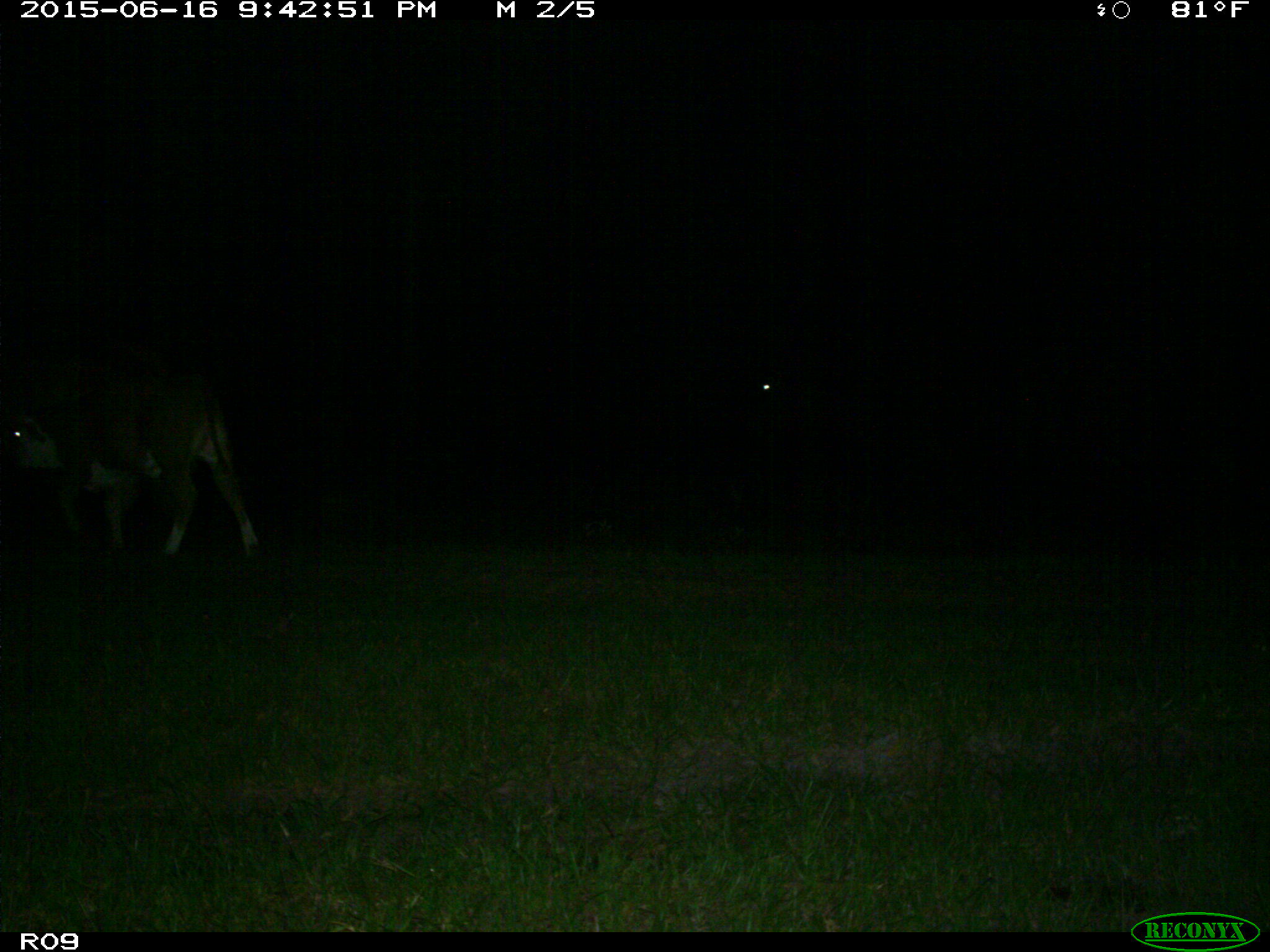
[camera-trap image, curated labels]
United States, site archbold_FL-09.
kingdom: Animalia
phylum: Chordata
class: Mammalia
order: Artiodactyla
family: Bovidae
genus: Bos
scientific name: Bos taurus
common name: domestic cow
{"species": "Bos taurus (domestic cow)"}